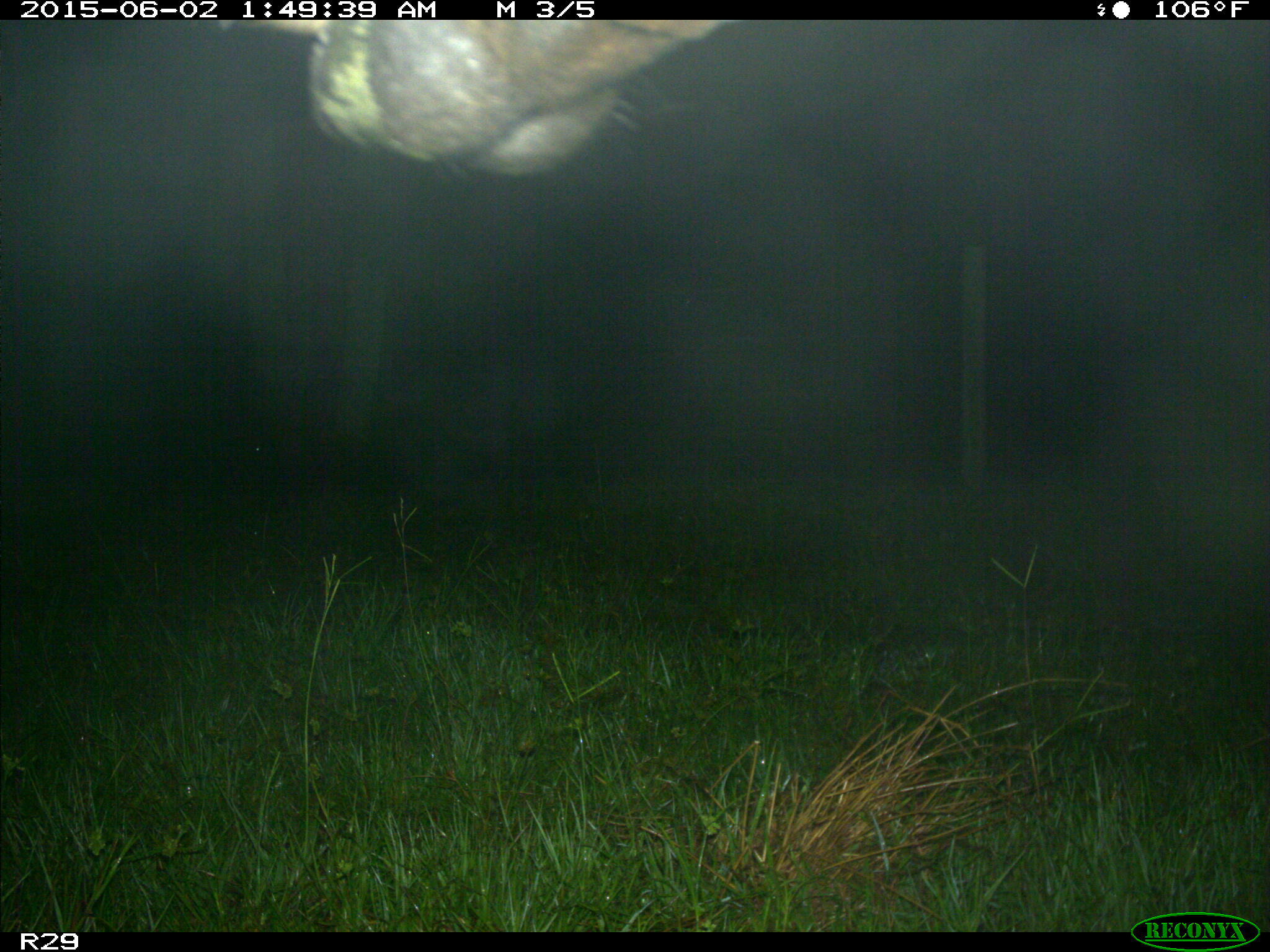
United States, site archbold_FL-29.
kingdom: Animalia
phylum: Chordata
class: Mammalia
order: Artiodactyla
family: Bovidae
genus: Bos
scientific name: Bos taurus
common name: domestic cow